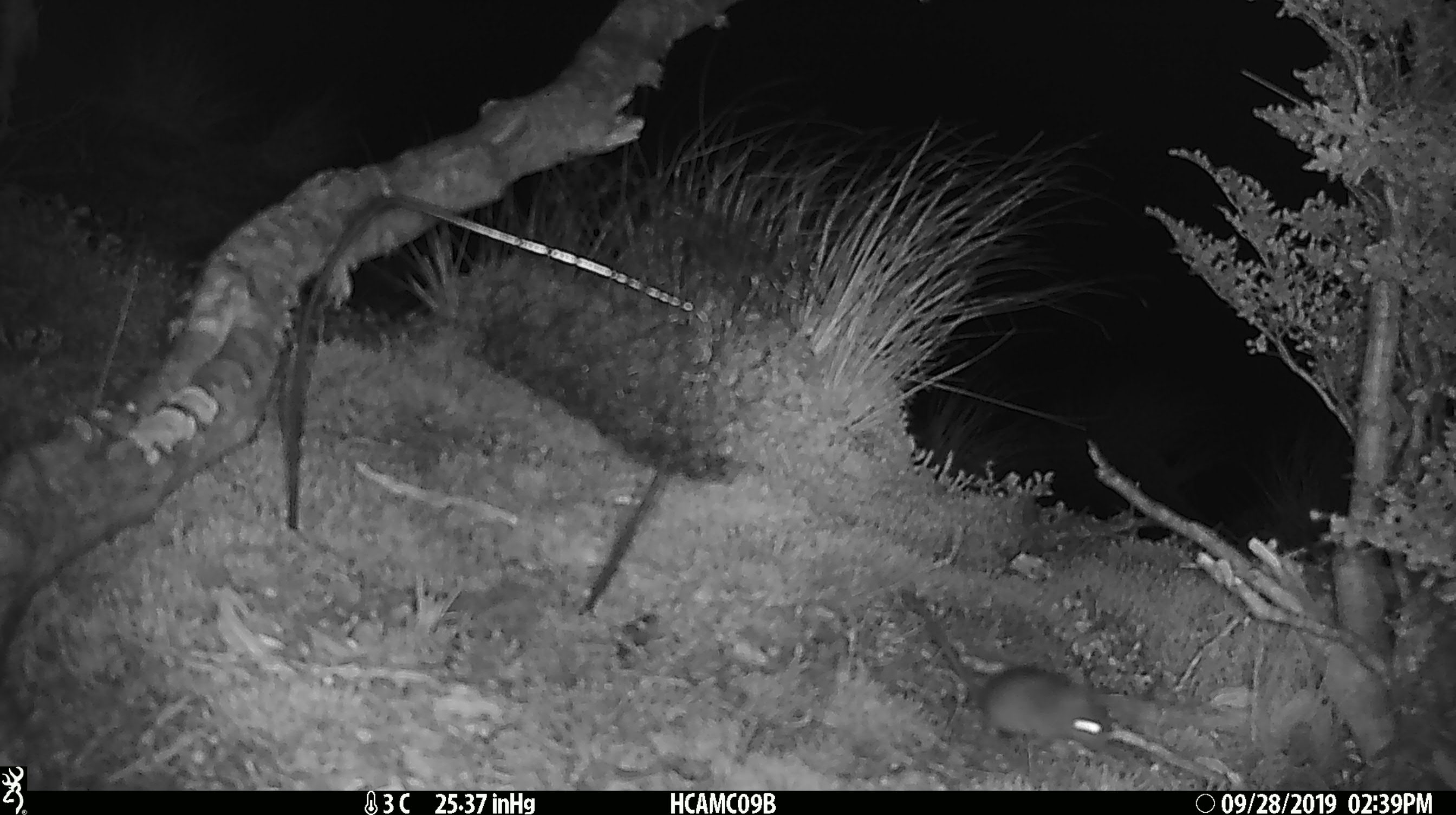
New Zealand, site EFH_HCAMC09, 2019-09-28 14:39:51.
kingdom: Animalia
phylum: Chordata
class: Mammalia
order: Rodentia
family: Muridae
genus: Mus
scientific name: Mus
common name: mouse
Mouse (Mus).